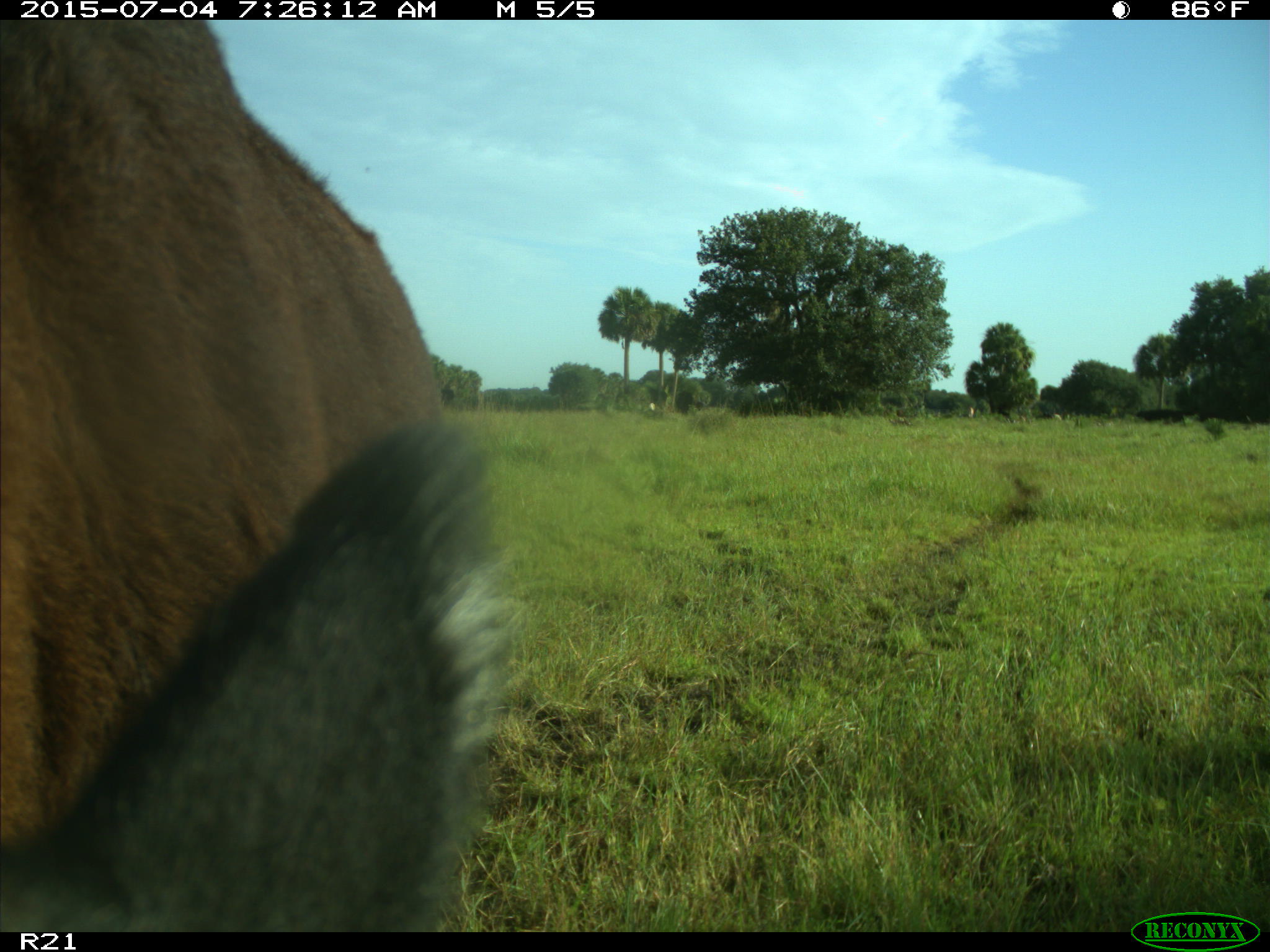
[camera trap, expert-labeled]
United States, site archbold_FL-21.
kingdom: Animalia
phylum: Chordata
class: Mammalia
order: Artiodactyla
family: Bovidae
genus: Bos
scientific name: Bos taurus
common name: domestic cow